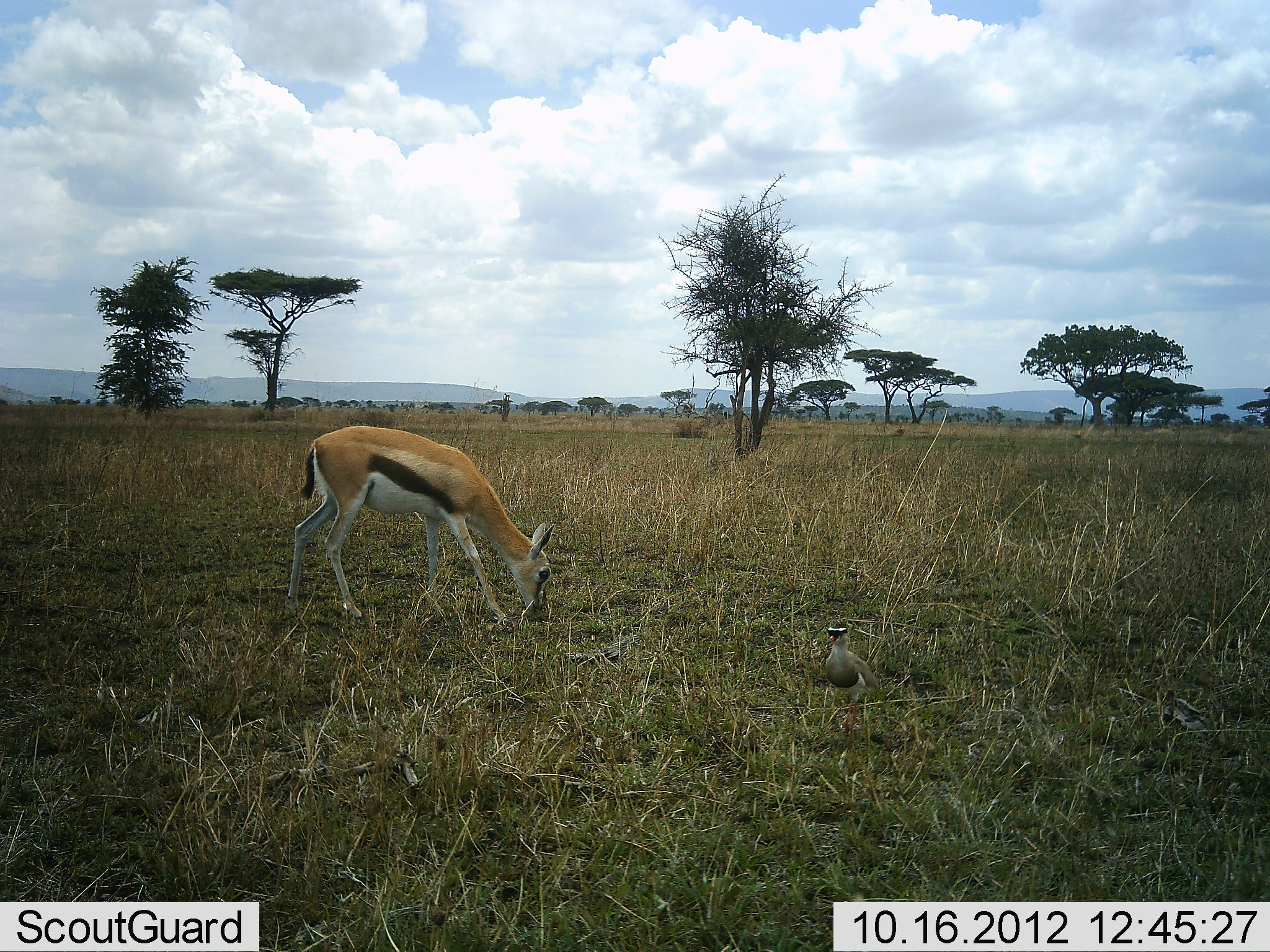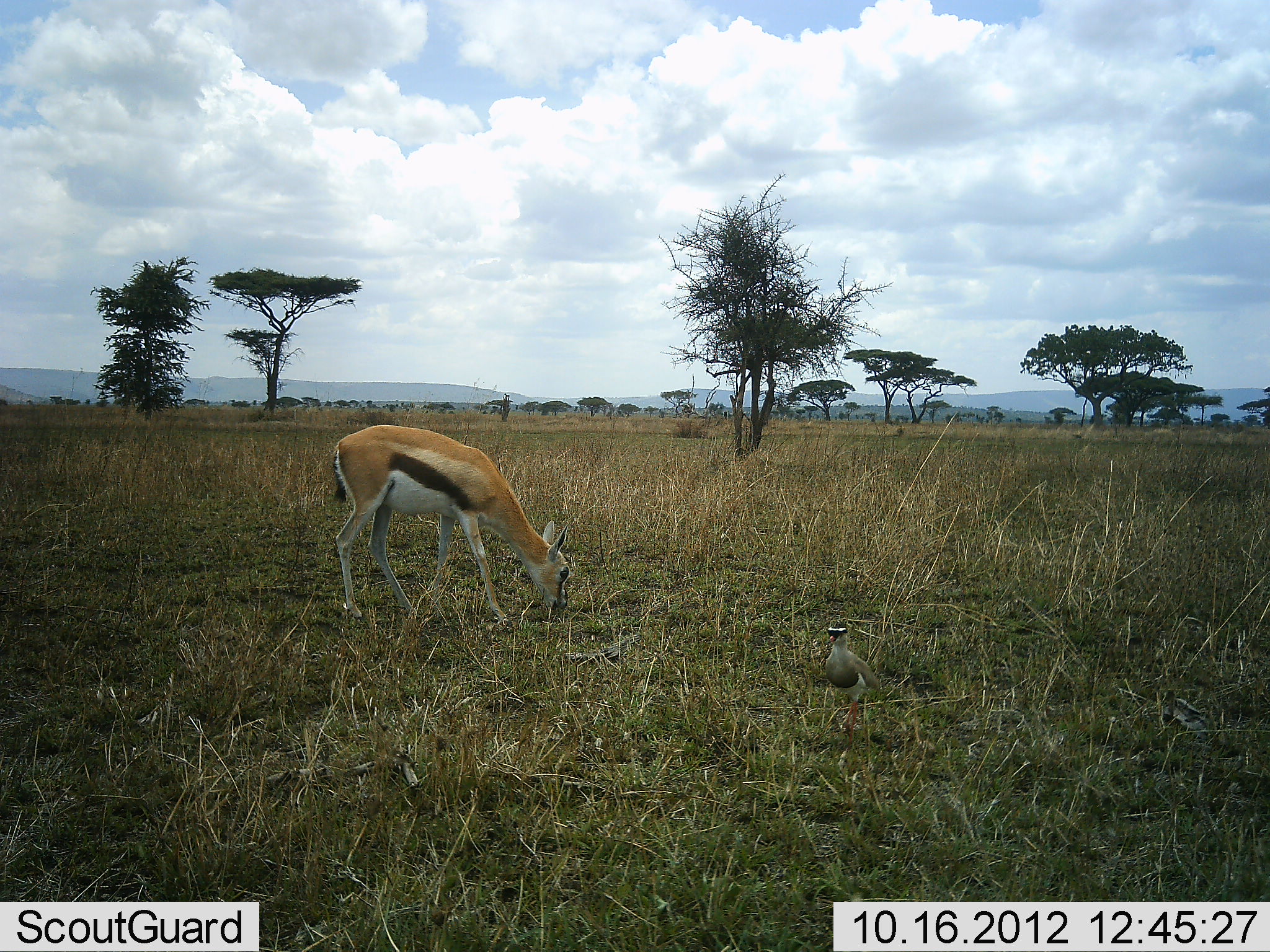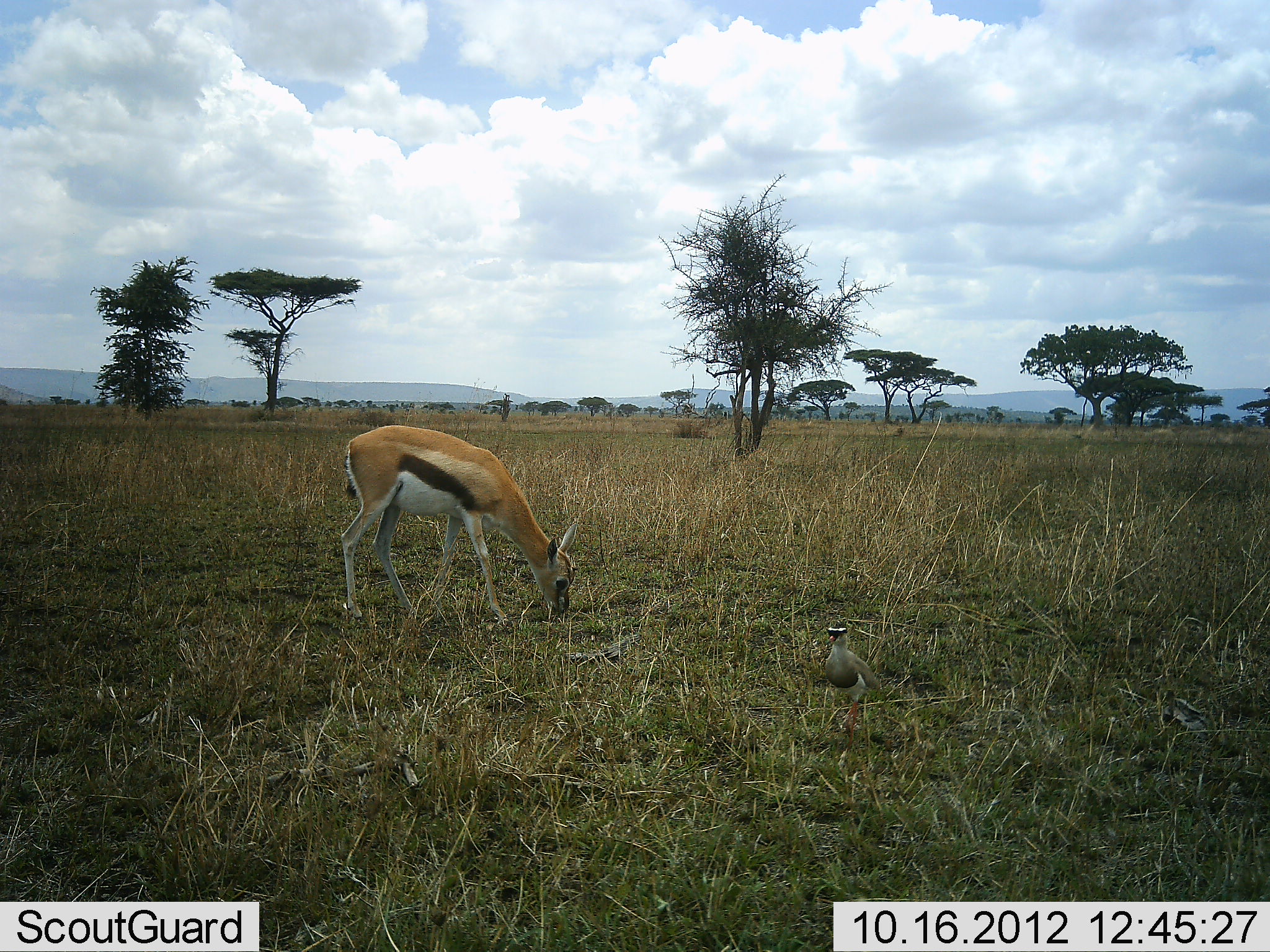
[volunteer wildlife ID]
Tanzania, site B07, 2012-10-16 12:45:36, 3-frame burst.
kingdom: Animalia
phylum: Chordata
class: Mammalia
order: Artiodactyla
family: Bovidae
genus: Eudorcas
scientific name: Eudorcas thomsonii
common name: thomson's gazelle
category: gazellethomsons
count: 1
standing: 19%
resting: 0%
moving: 6%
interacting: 0%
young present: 0%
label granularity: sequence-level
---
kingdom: Animalia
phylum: Chordata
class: Aves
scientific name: Aves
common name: bird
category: otherbird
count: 1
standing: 91%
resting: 9%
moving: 0%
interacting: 0%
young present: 0%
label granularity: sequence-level